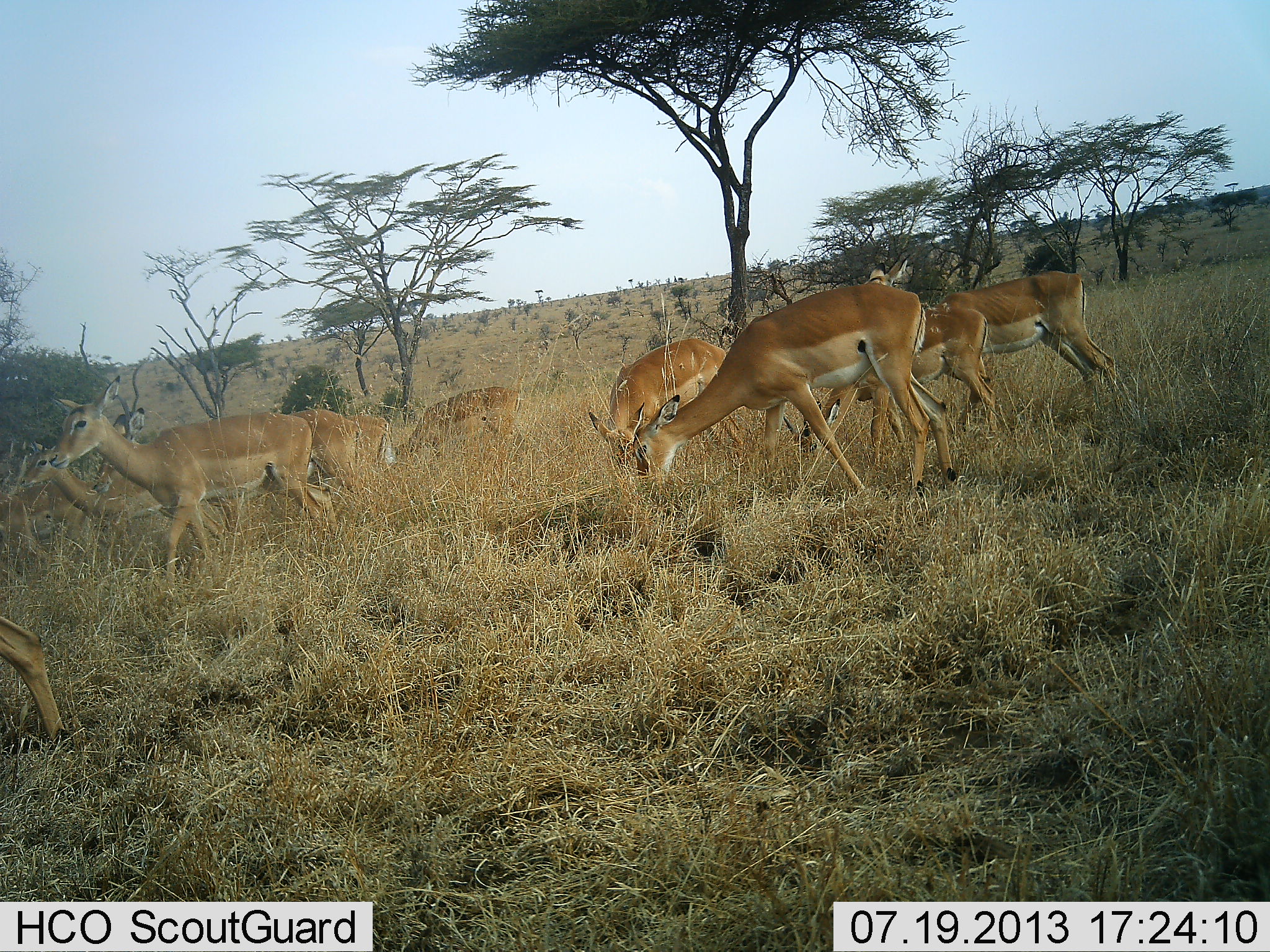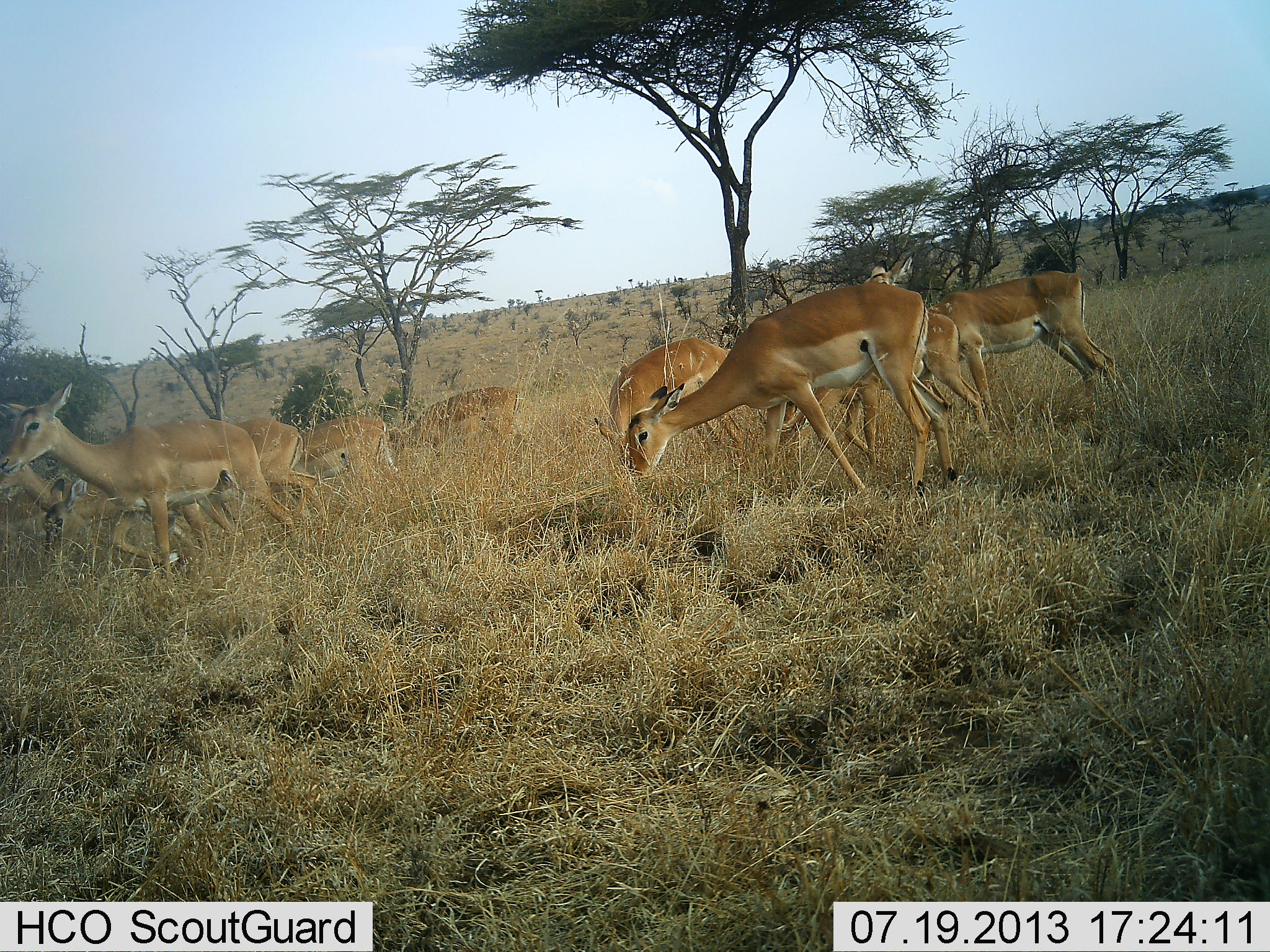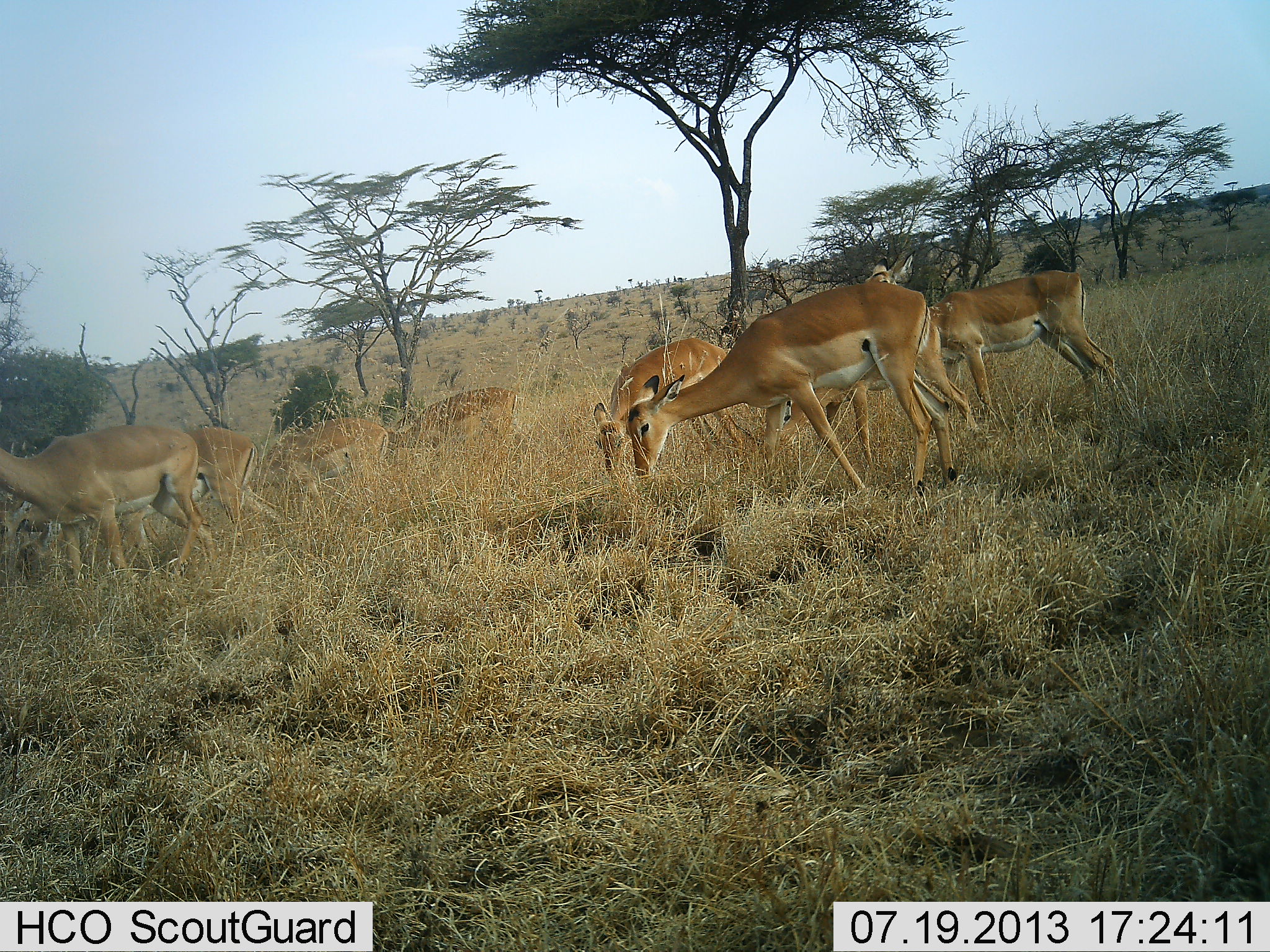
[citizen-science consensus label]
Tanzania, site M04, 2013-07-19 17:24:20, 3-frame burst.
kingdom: Animalia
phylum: Chordata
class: Mammalia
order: Artiodactyla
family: Bovidae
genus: Aepyceros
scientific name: Aepyceros melampus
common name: impala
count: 10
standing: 48%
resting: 0%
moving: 65%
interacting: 0%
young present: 9%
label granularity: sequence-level